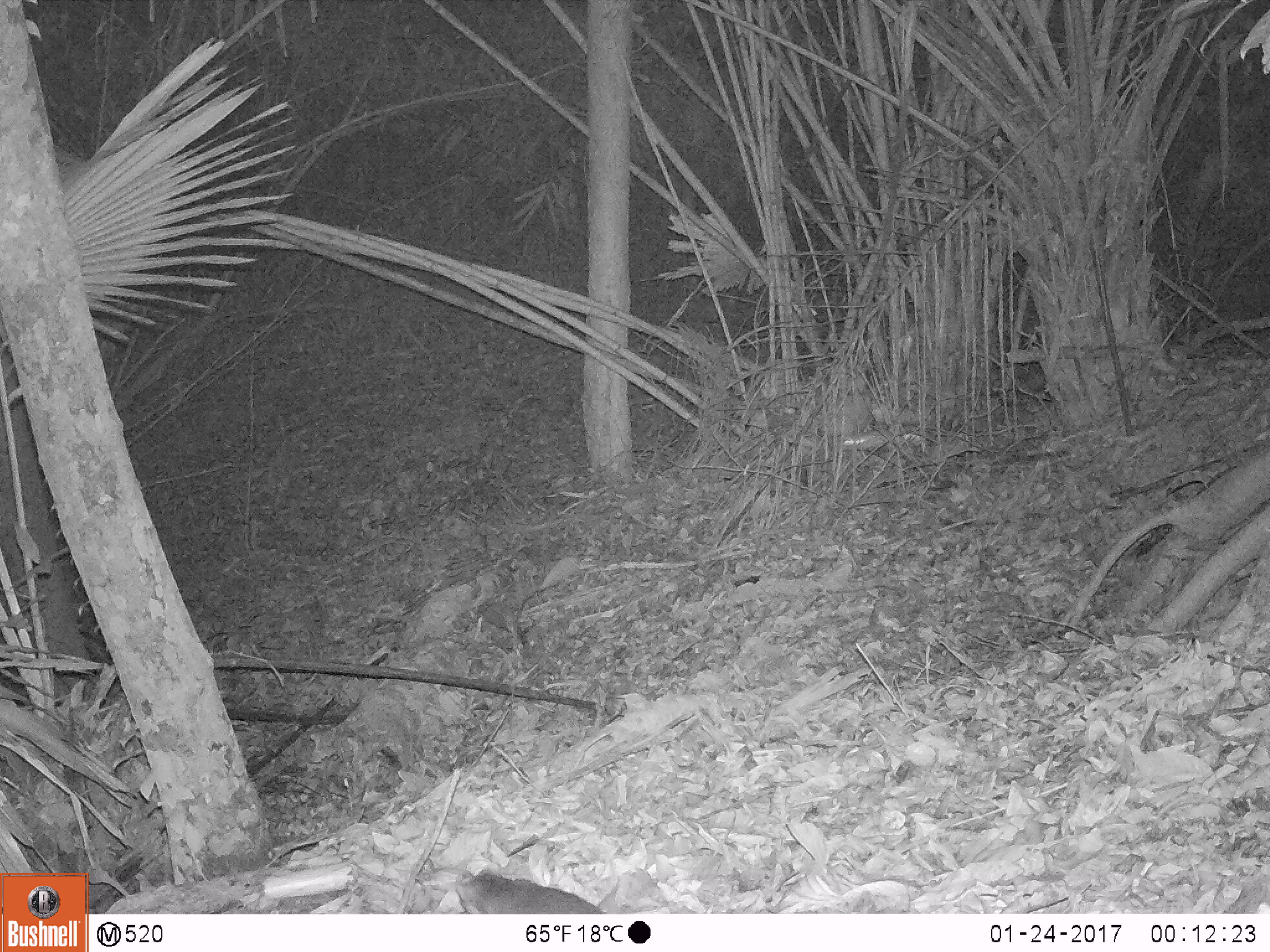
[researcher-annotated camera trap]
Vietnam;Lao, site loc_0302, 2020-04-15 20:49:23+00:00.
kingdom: Animalia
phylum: Chordata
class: Mammalia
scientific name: Mammalia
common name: mammal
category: unidentified small mammal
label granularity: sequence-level